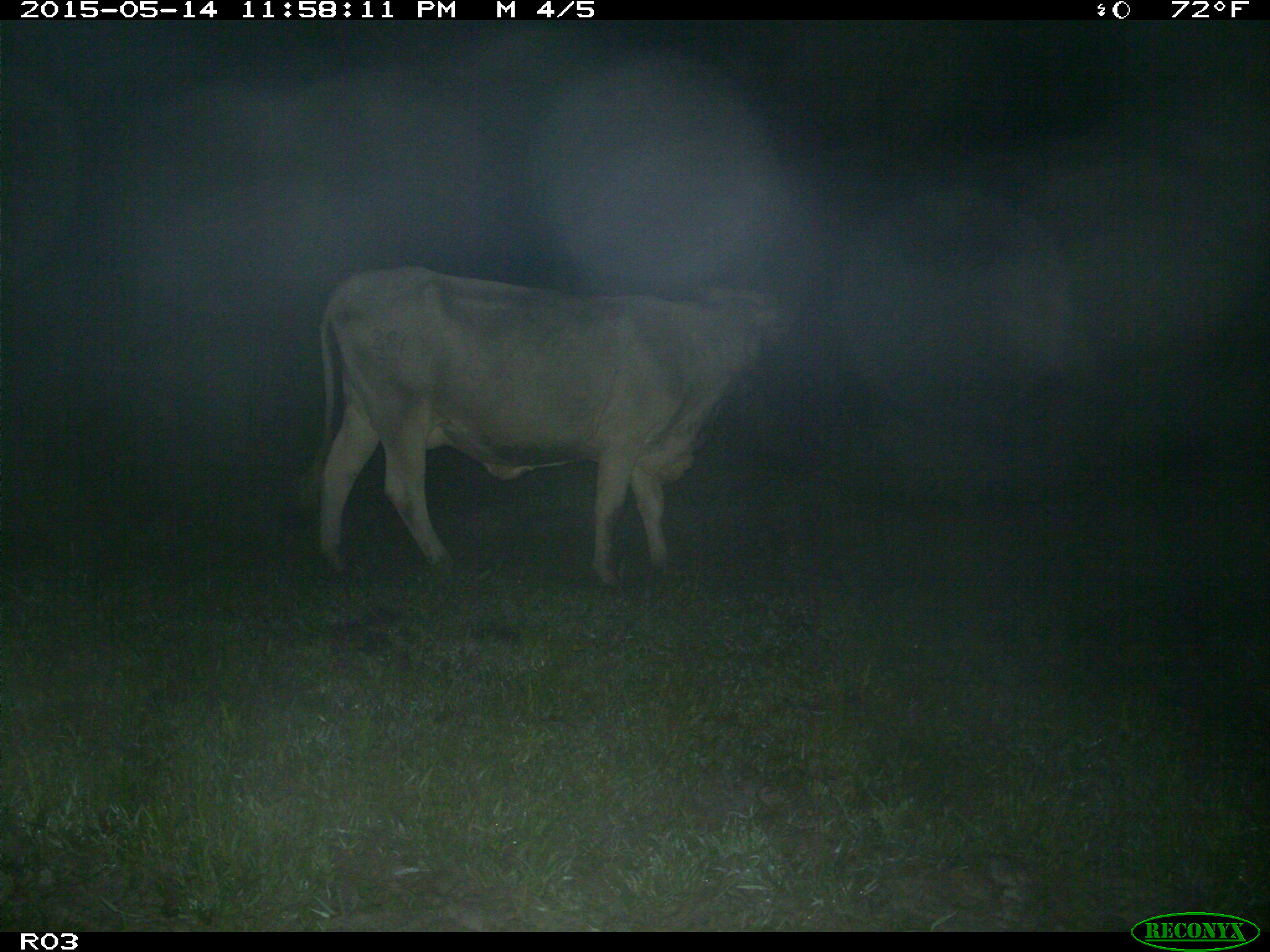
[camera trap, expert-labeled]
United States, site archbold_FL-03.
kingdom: Animalia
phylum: Chordata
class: Mammalia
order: Artiodactyla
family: Bovidae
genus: Bos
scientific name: Bos taurus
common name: domestic cow